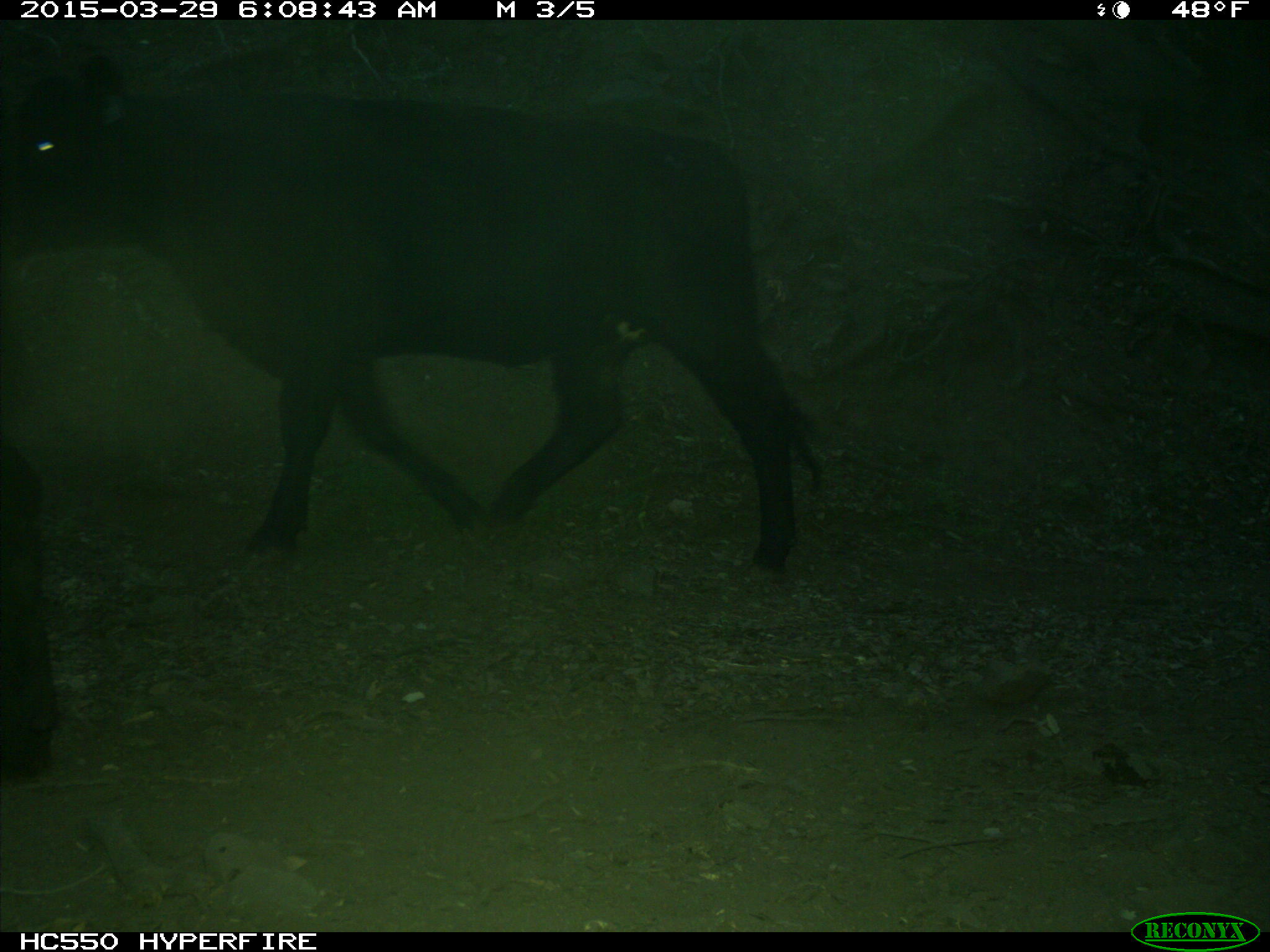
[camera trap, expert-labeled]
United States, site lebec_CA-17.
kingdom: Animalia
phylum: Chordata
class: Mammalia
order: Artiodactyla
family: Bovidae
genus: Bos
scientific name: Bos taurus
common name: domestic cow